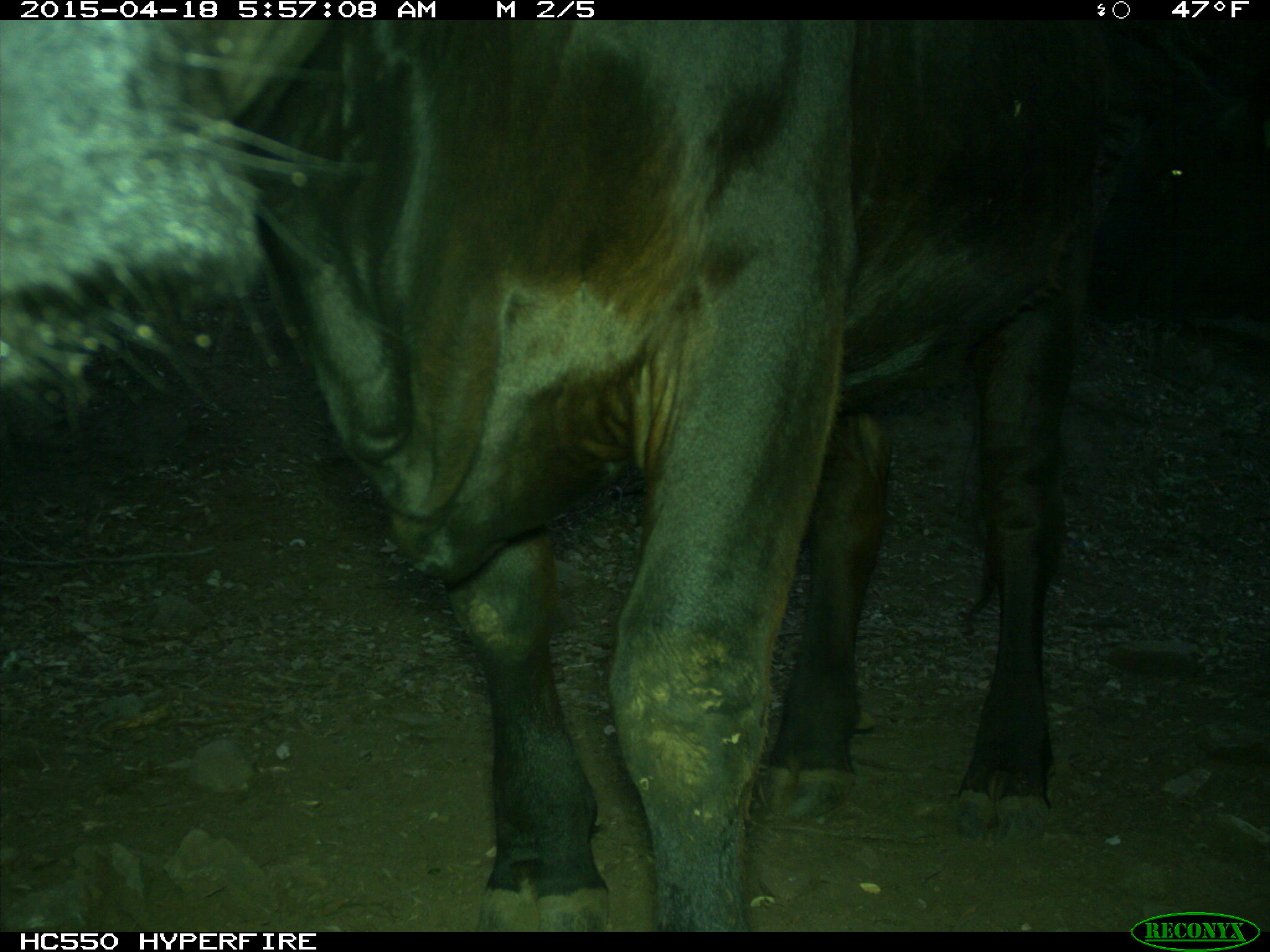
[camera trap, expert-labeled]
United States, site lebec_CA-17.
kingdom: Animalia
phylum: Chordata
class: Mammalia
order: Artiodactyla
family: Bovidae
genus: Bos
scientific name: Bos taurus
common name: domestic cow